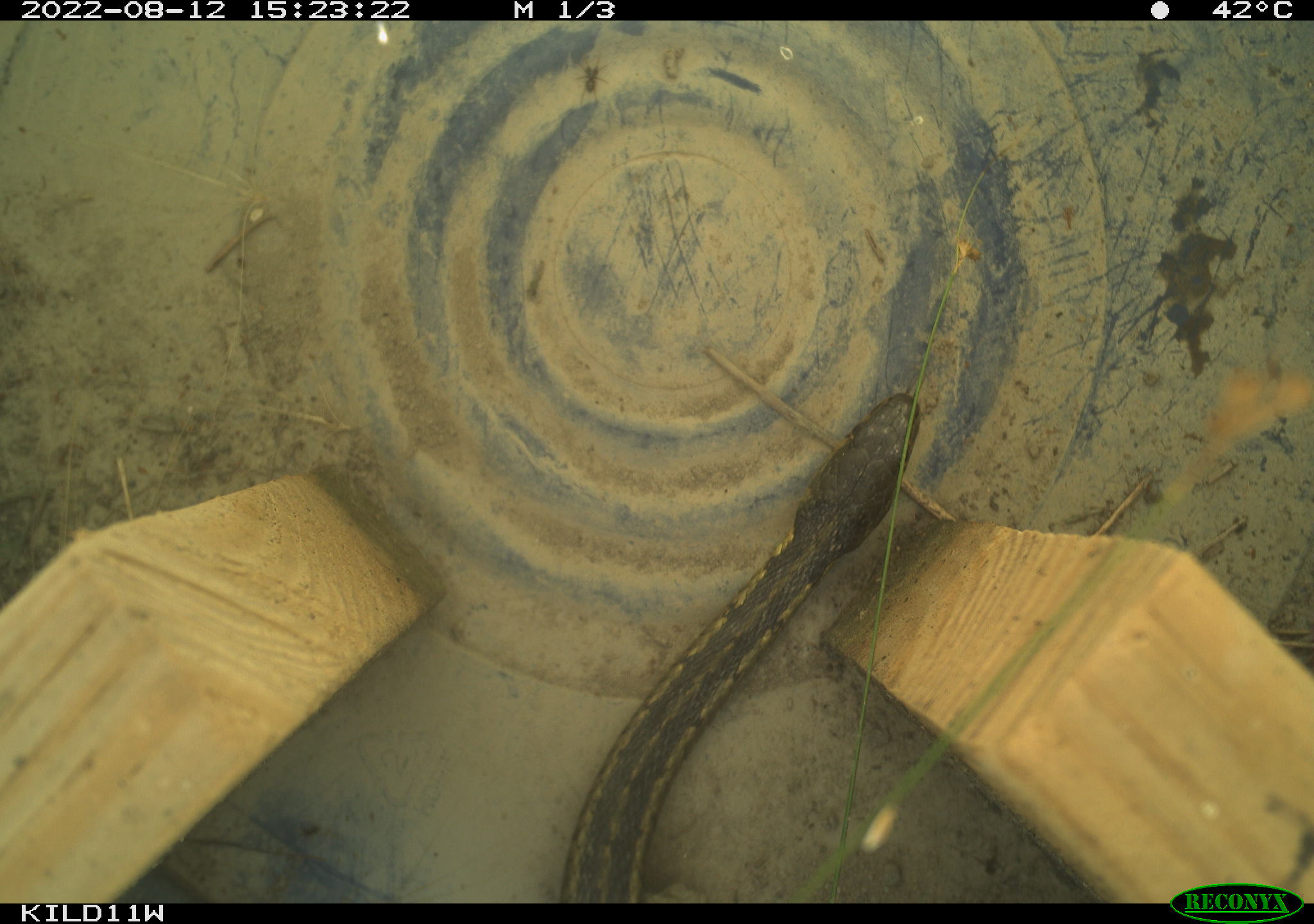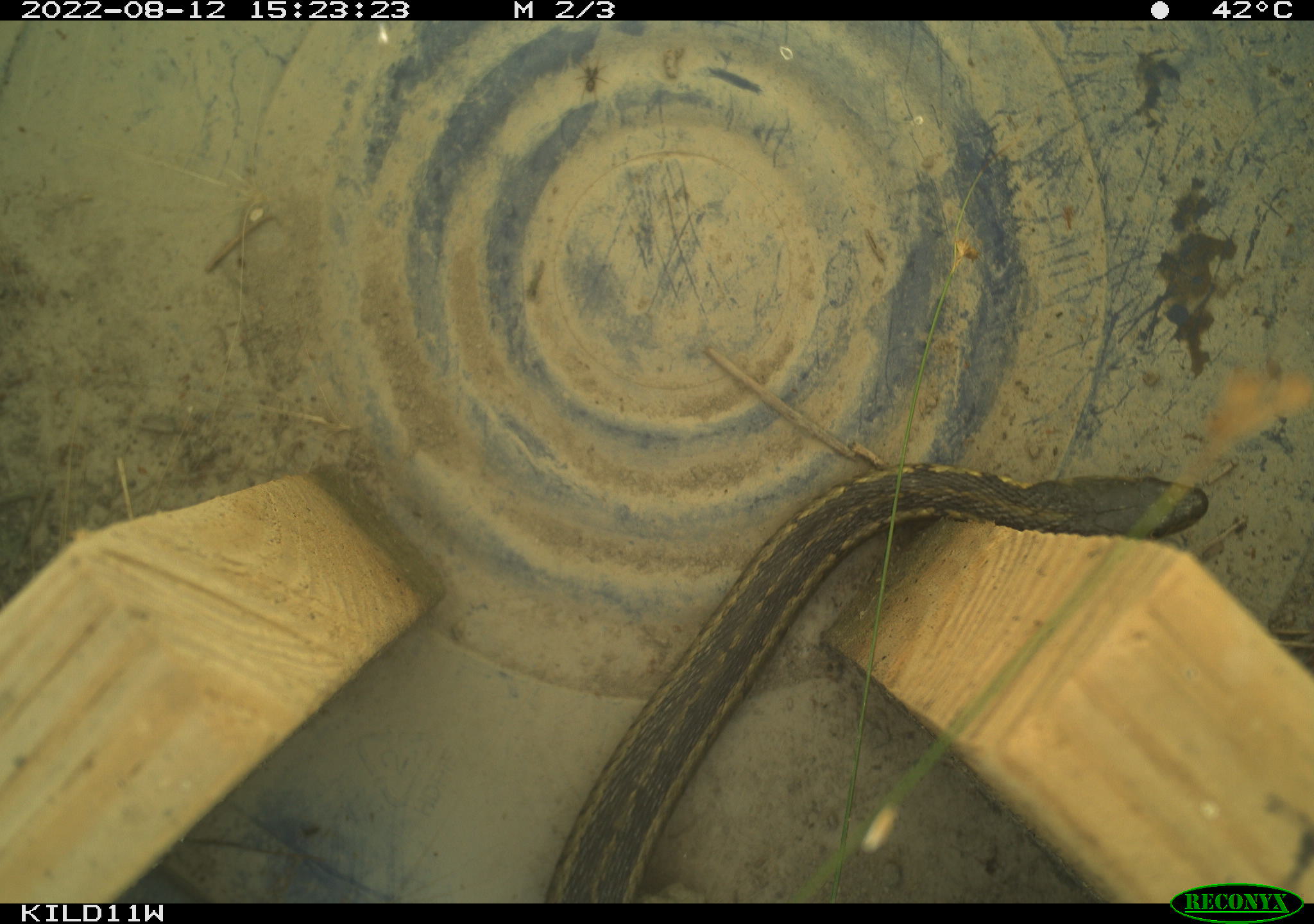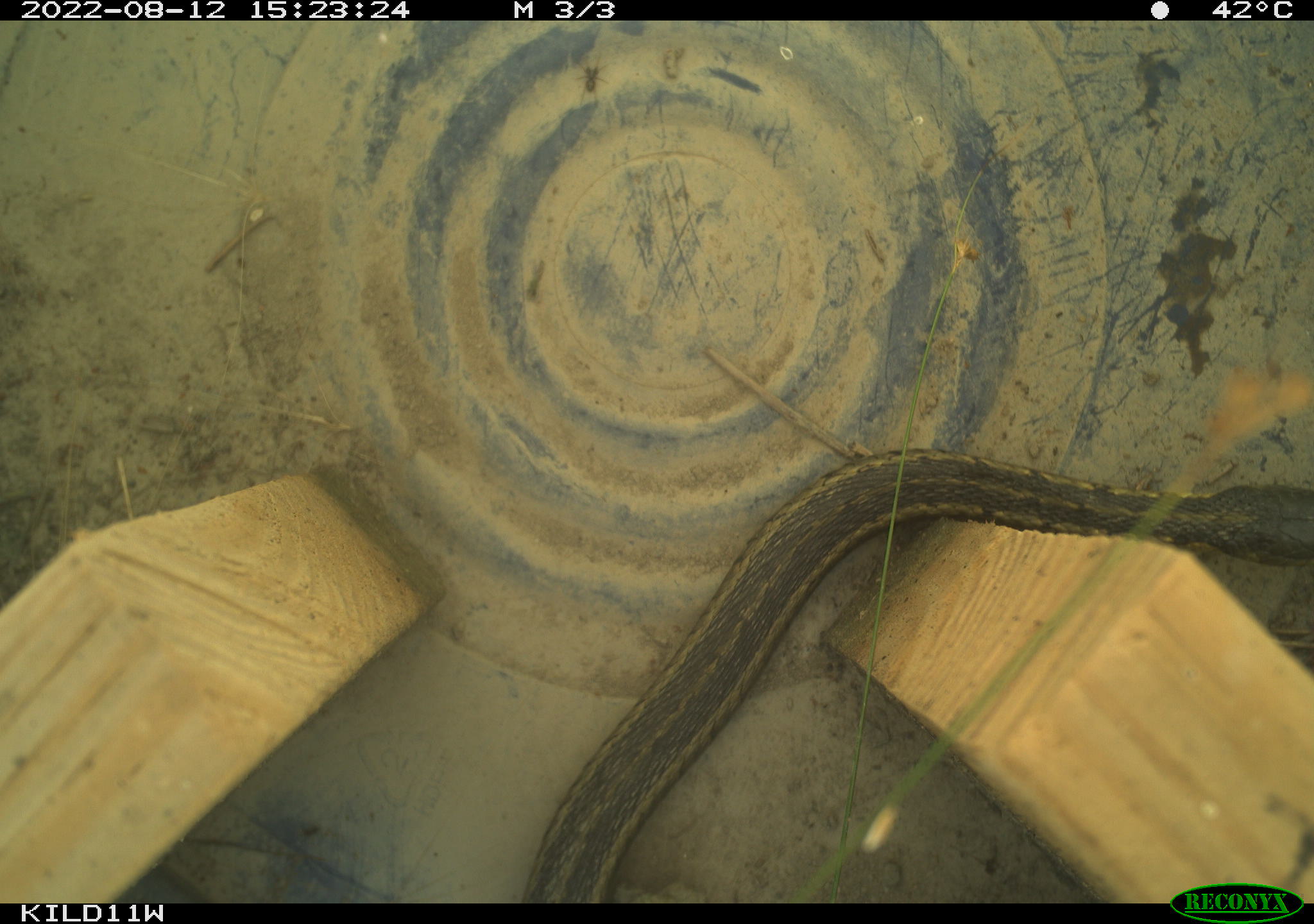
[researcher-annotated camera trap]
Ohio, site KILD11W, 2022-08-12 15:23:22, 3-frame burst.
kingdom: Animalia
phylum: Chordata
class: Reptilia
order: Squamata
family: Colubridae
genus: Thamnophis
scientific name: Thamnophis sirtalis sirtalis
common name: eastern gartersnake